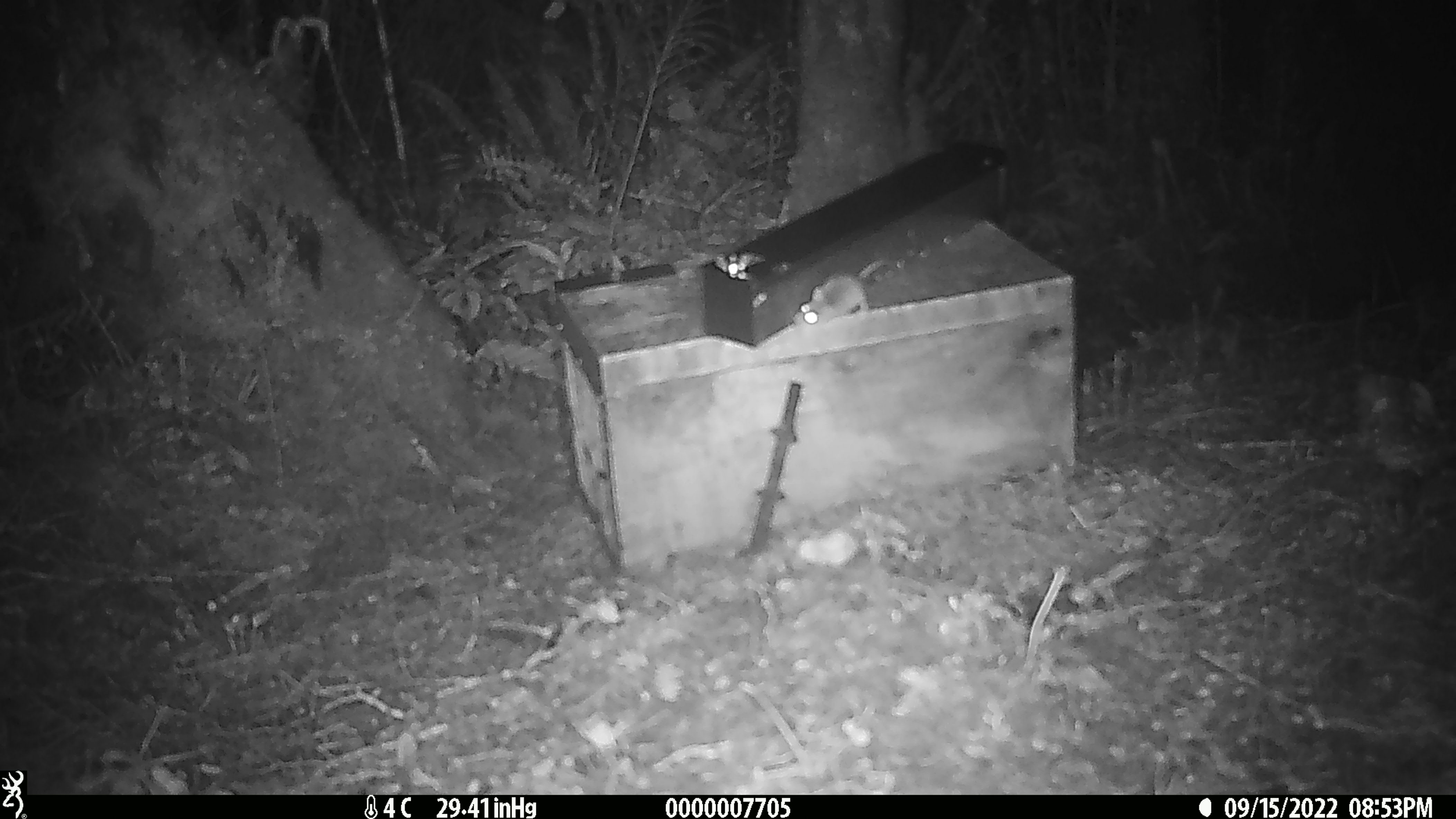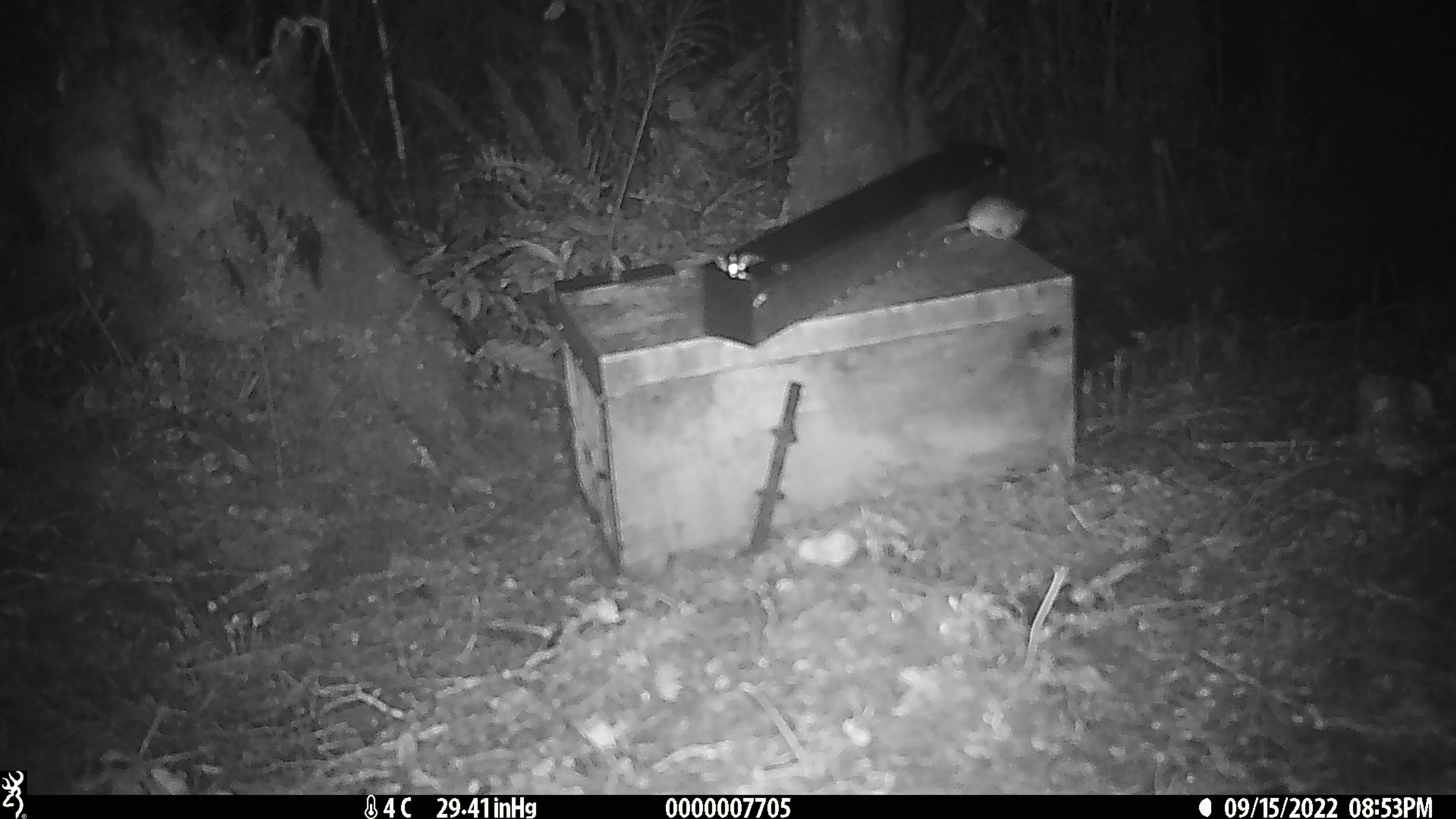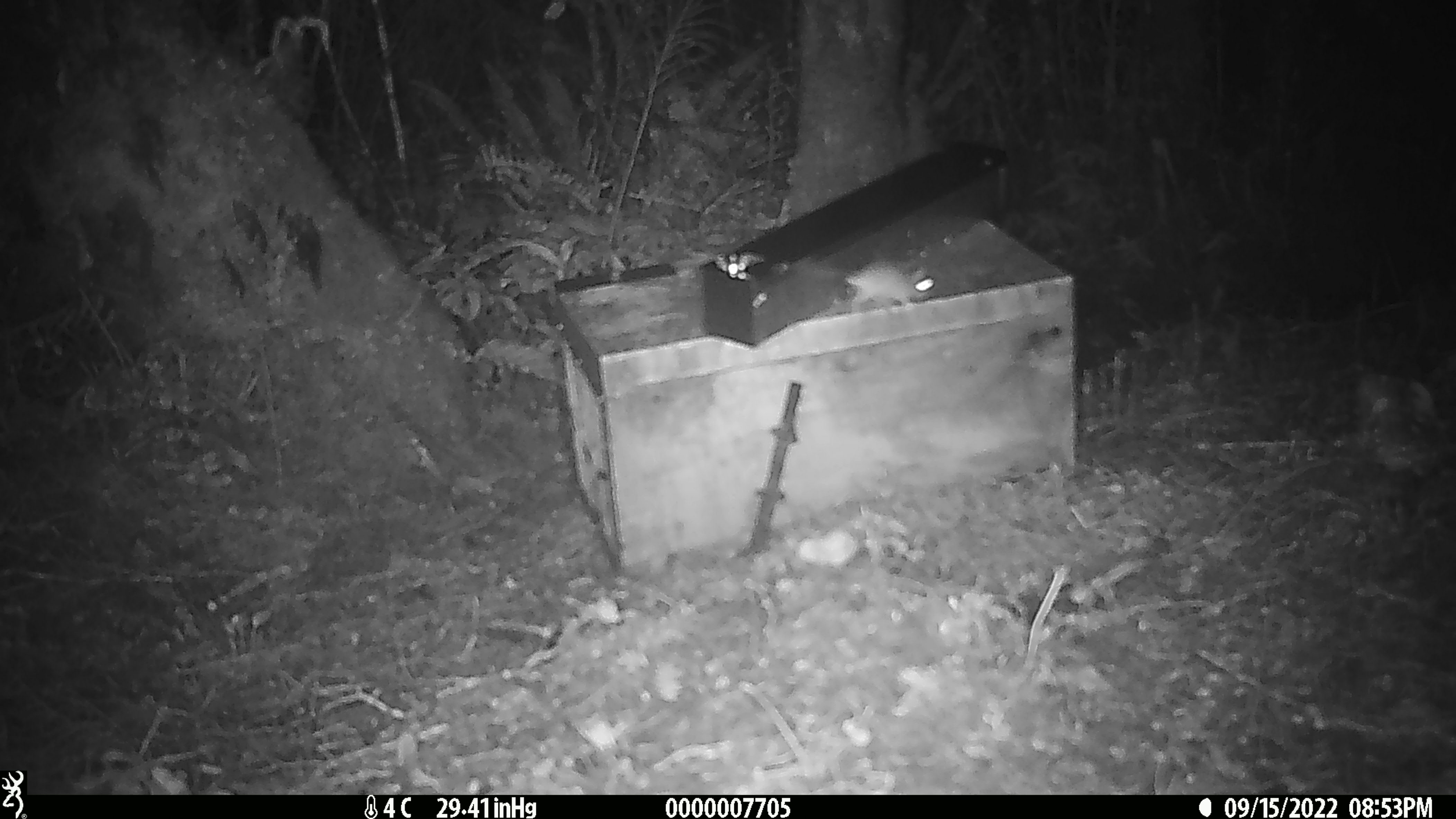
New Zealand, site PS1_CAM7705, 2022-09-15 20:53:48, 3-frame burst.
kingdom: Animalia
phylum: Chordata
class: Mammalia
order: Rodentia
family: Muridae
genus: Mus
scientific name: Mus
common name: mouse